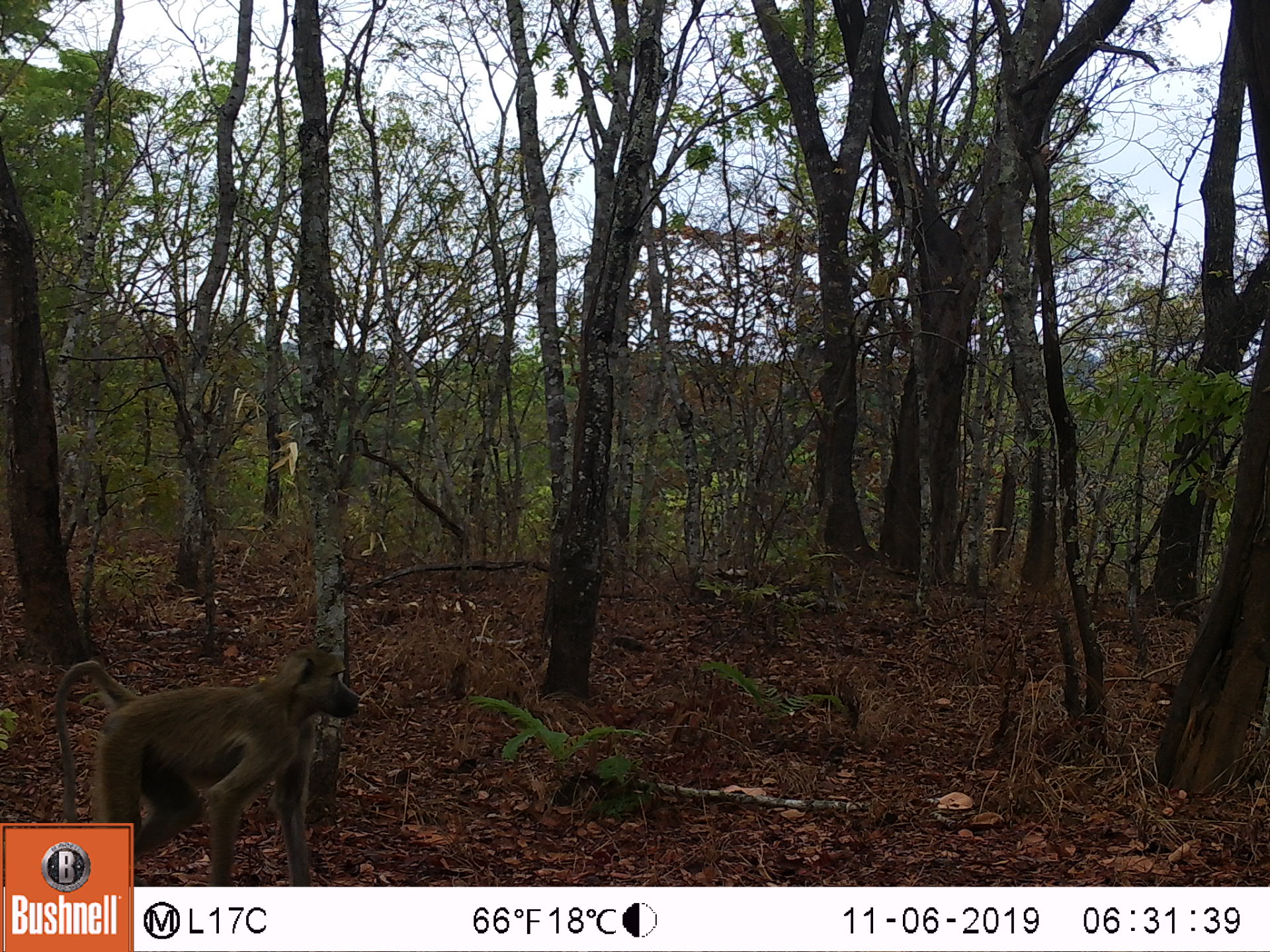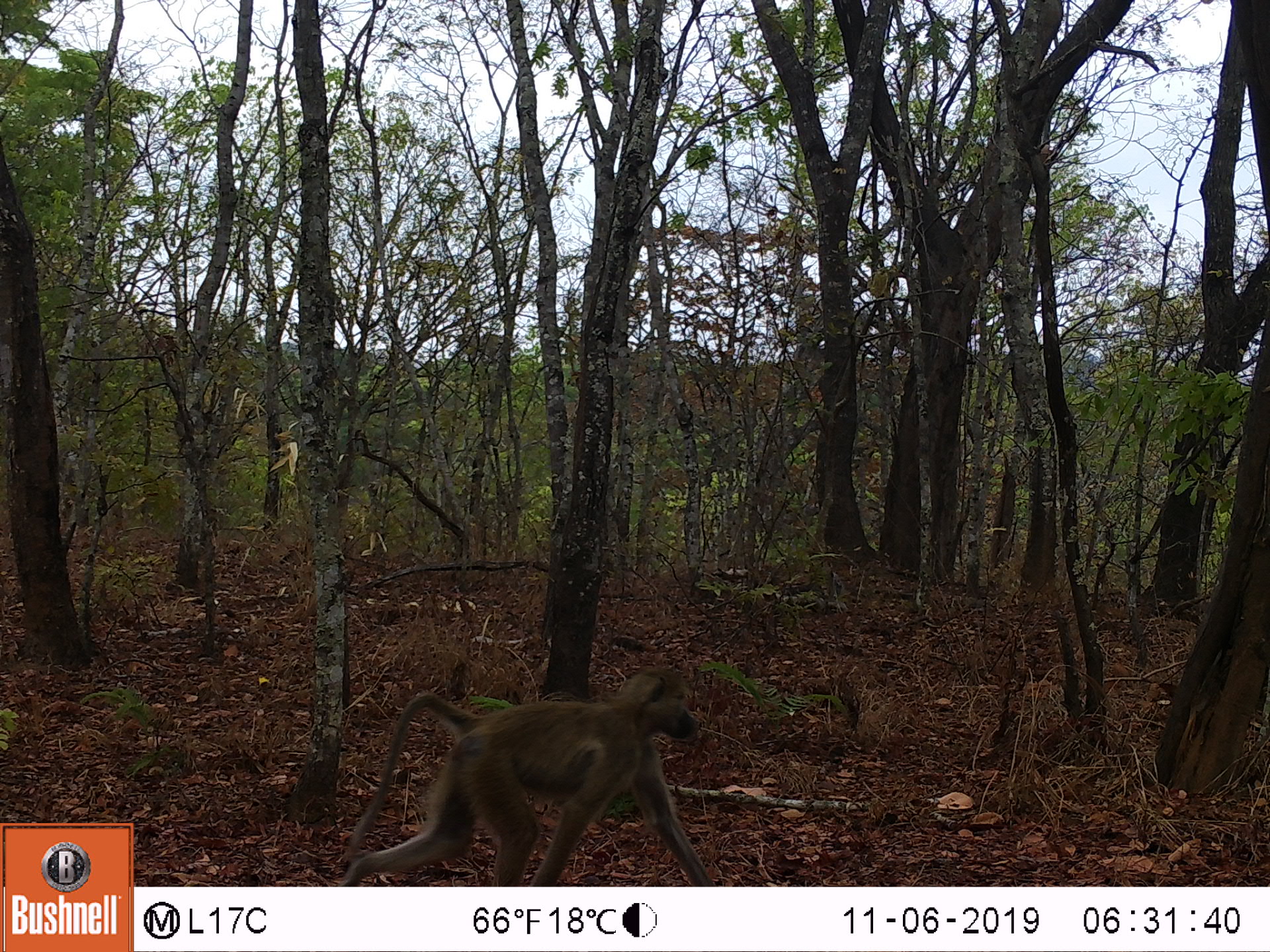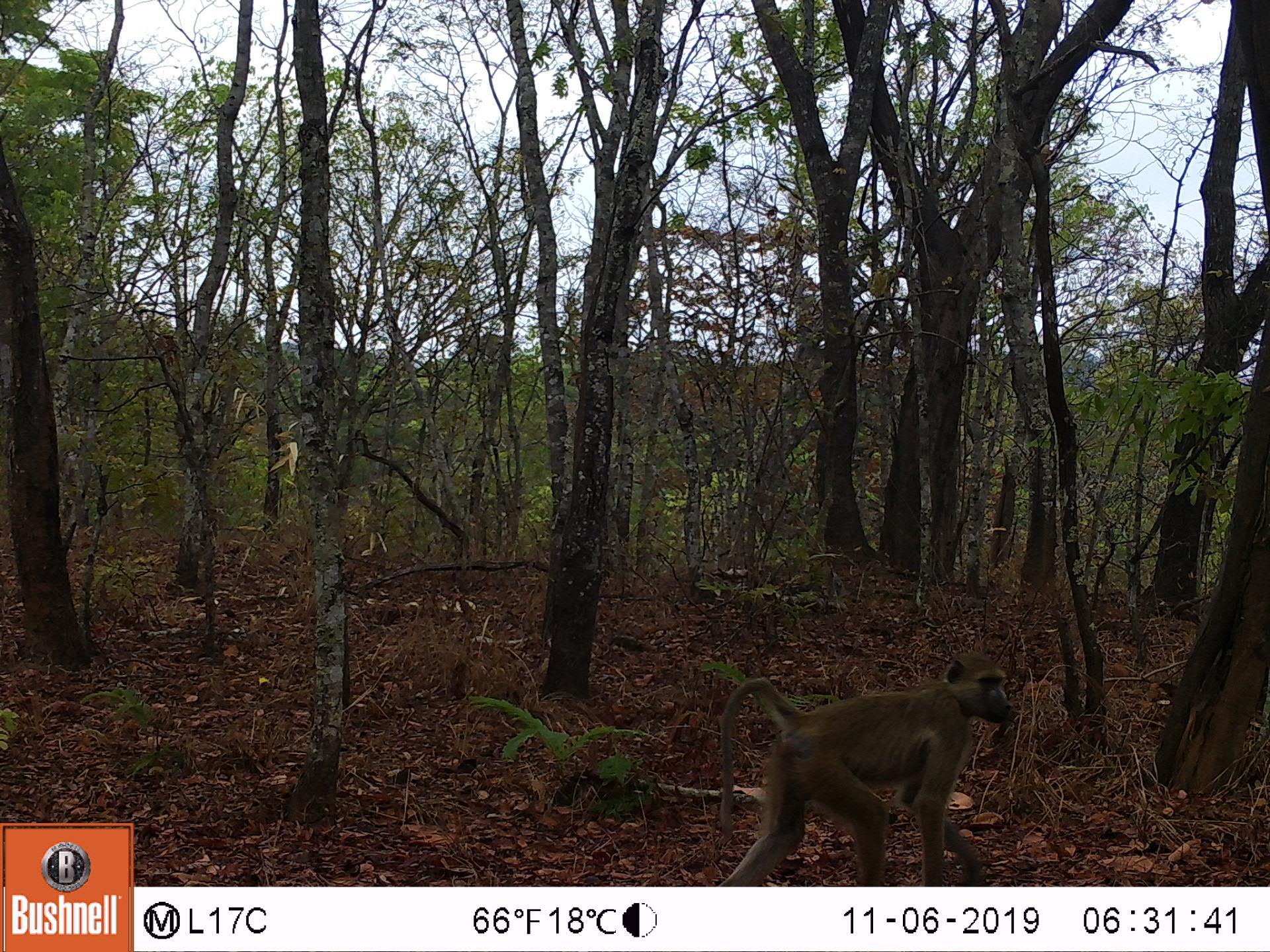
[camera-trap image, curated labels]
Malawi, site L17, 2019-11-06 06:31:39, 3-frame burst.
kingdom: Animalia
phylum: Chordata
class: Mammalia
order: Primates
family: Cercopithecidae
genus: Papio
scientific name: Papio cynocephalus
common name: yellow baboon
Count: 1.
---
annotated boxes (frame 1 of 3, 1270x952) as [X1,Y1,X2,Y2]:
yellow baboon: [56,644,359,819]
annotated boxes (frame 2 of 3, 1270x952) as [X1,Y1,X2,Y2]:
yellow baboon: [329,661,705,887]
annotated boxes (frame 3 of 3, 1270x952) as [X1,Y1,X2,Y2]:
yellow baboon: [710,646,1015,880]